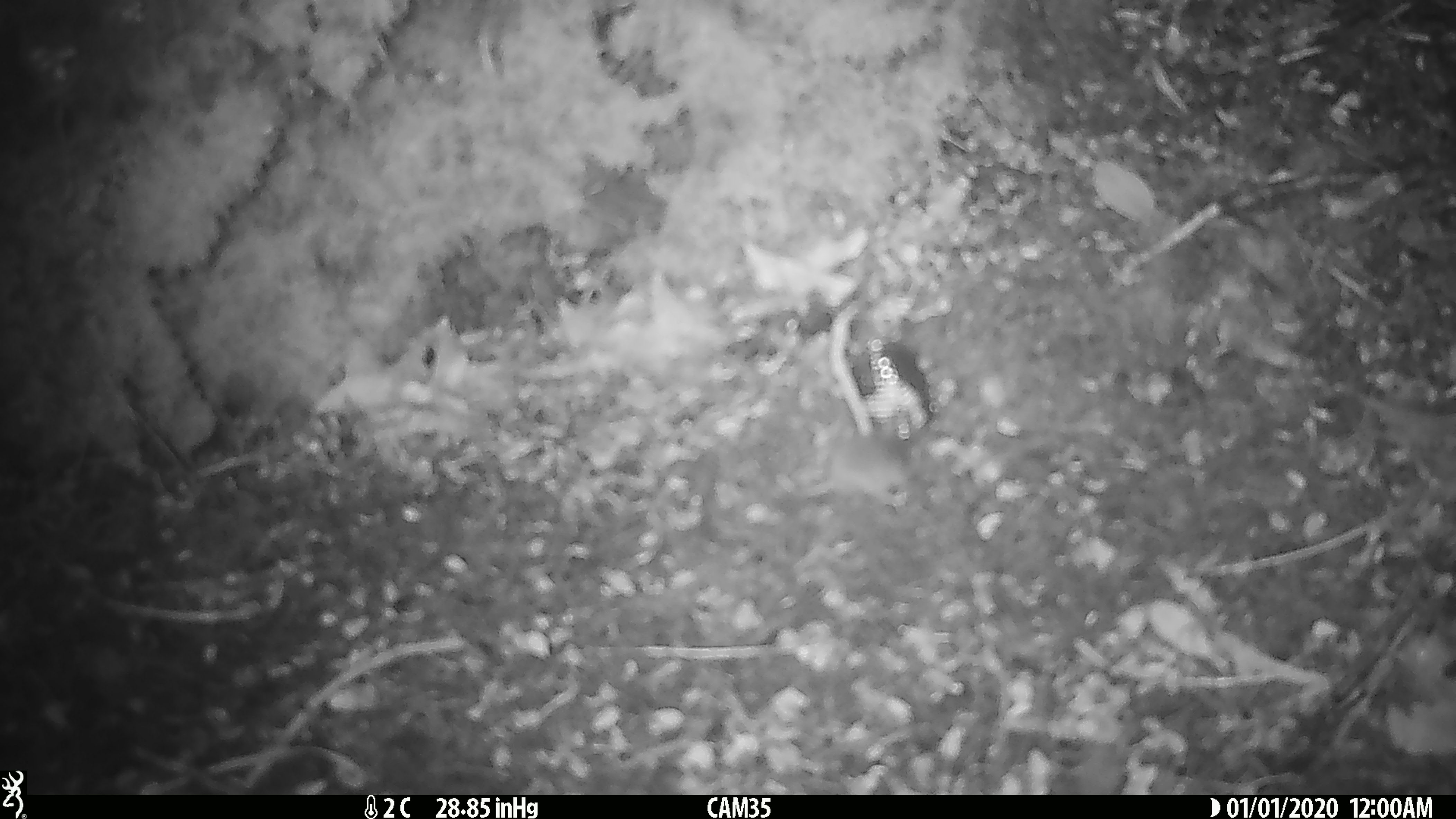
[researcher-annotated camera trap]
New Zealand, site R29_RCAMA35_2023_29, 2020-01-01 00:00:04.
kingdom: Animalia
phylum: Chordata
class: Mammalia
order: Rodentia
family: Muridae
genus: Mus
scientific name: Mus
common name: mouse